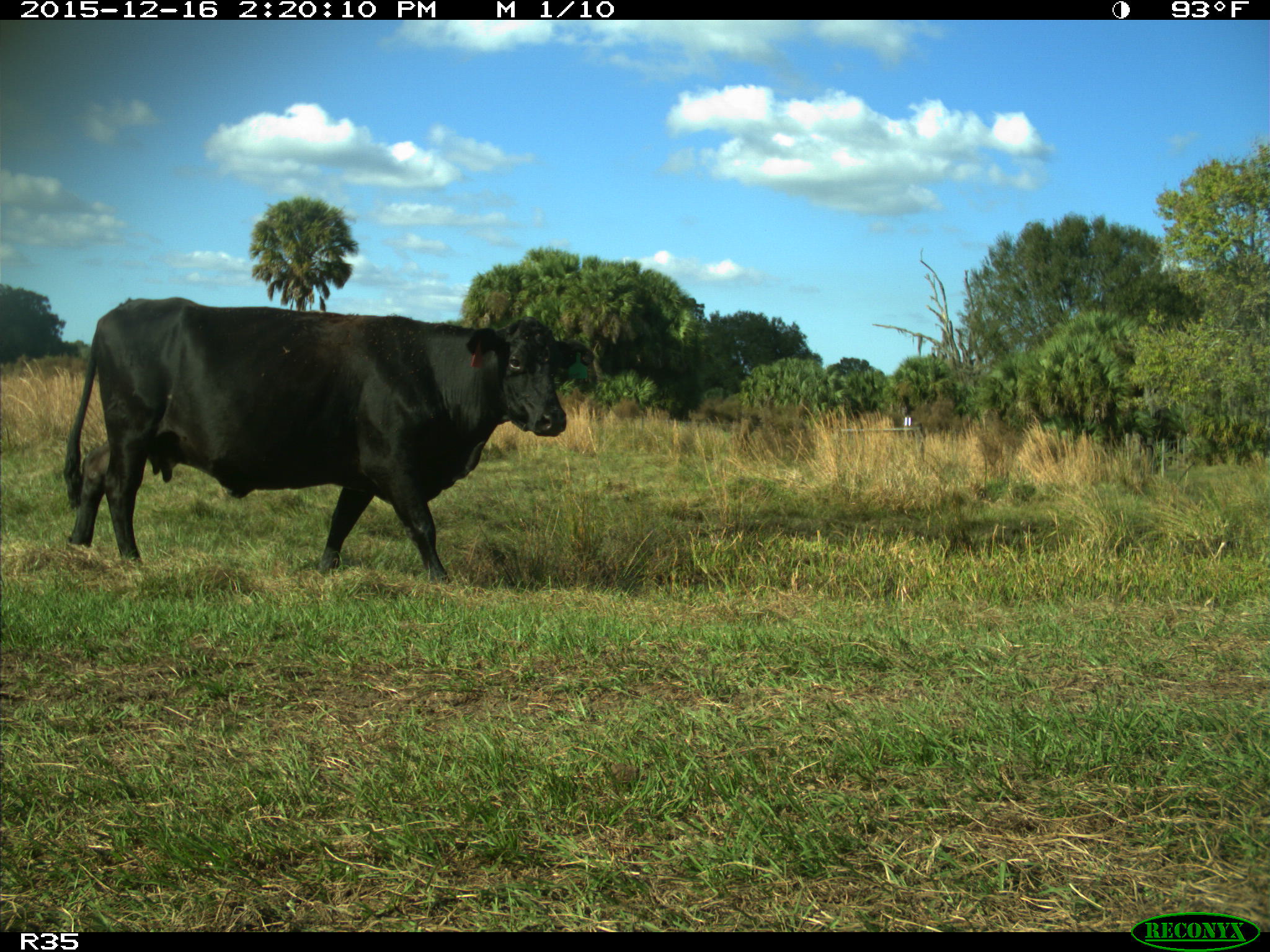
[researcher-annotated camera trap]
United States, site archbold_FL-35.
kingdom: Animalia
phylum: Chordata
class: Mammalia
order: Artiodactyla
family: Bovidae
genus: Bos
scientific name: Bos taurus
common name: domestic cow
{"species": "Bos taurus (domestic cow)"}